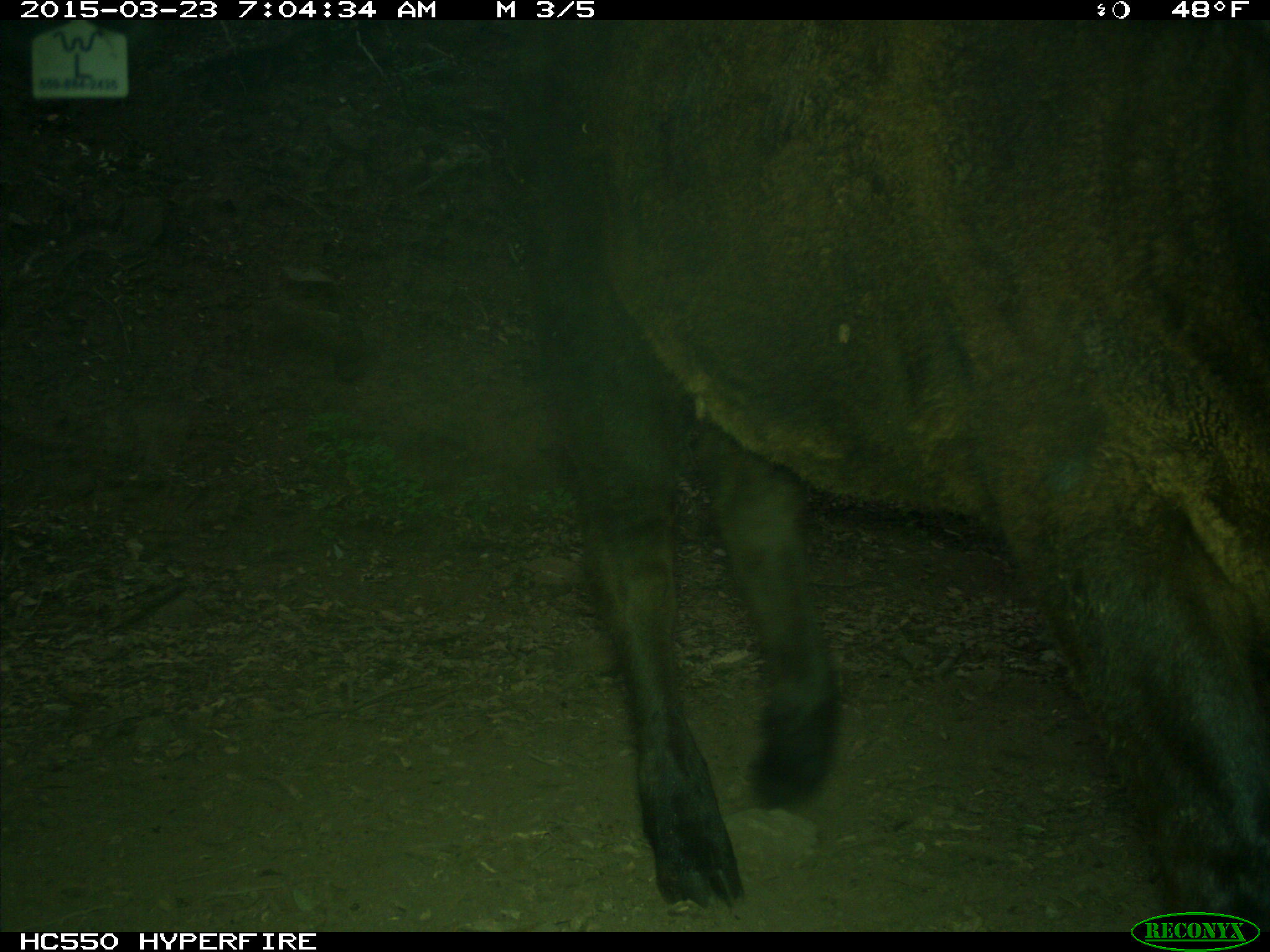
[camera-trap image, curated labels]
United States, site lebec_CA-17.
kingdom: Animalia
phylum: Chordata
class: Mammalia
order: Artiodactyla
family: Bovidae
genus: Bos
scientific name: Bos taurus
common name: domestic cow